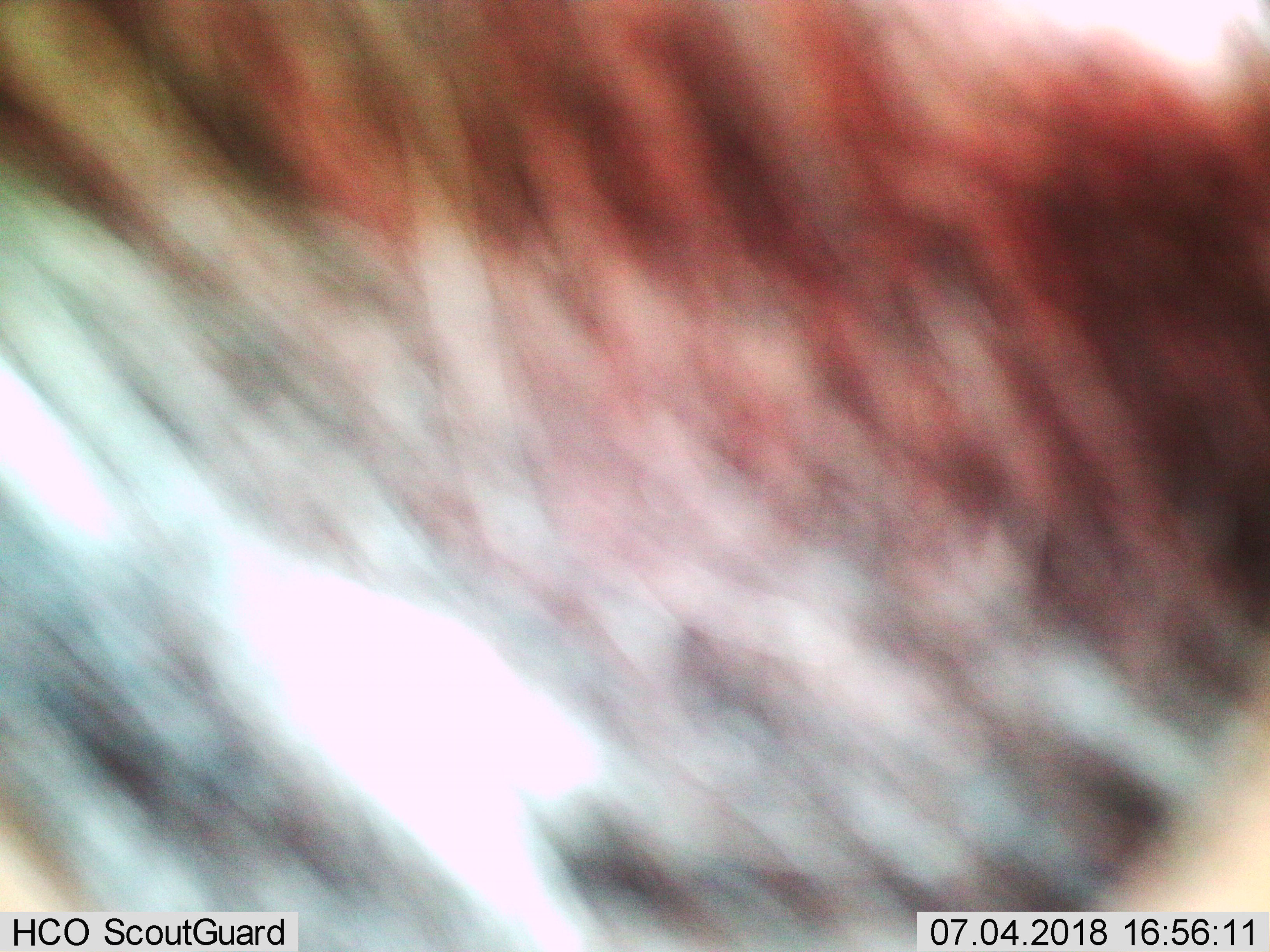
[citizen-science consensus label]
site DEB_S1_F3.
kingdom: Animalia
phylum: Chordata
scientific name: Vertebrata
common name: domestic animal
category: domesticanimal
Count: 1.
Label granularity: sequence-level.